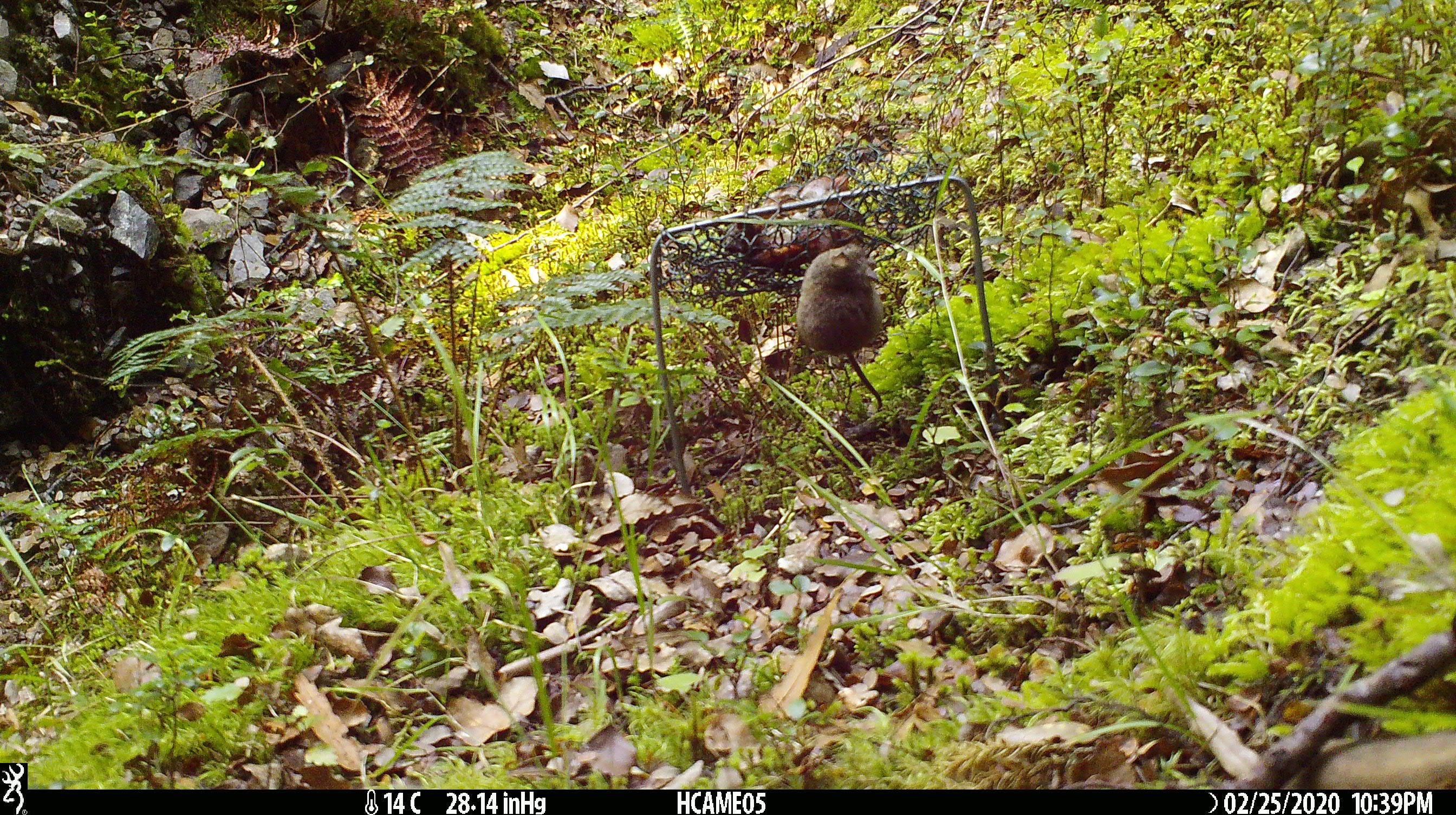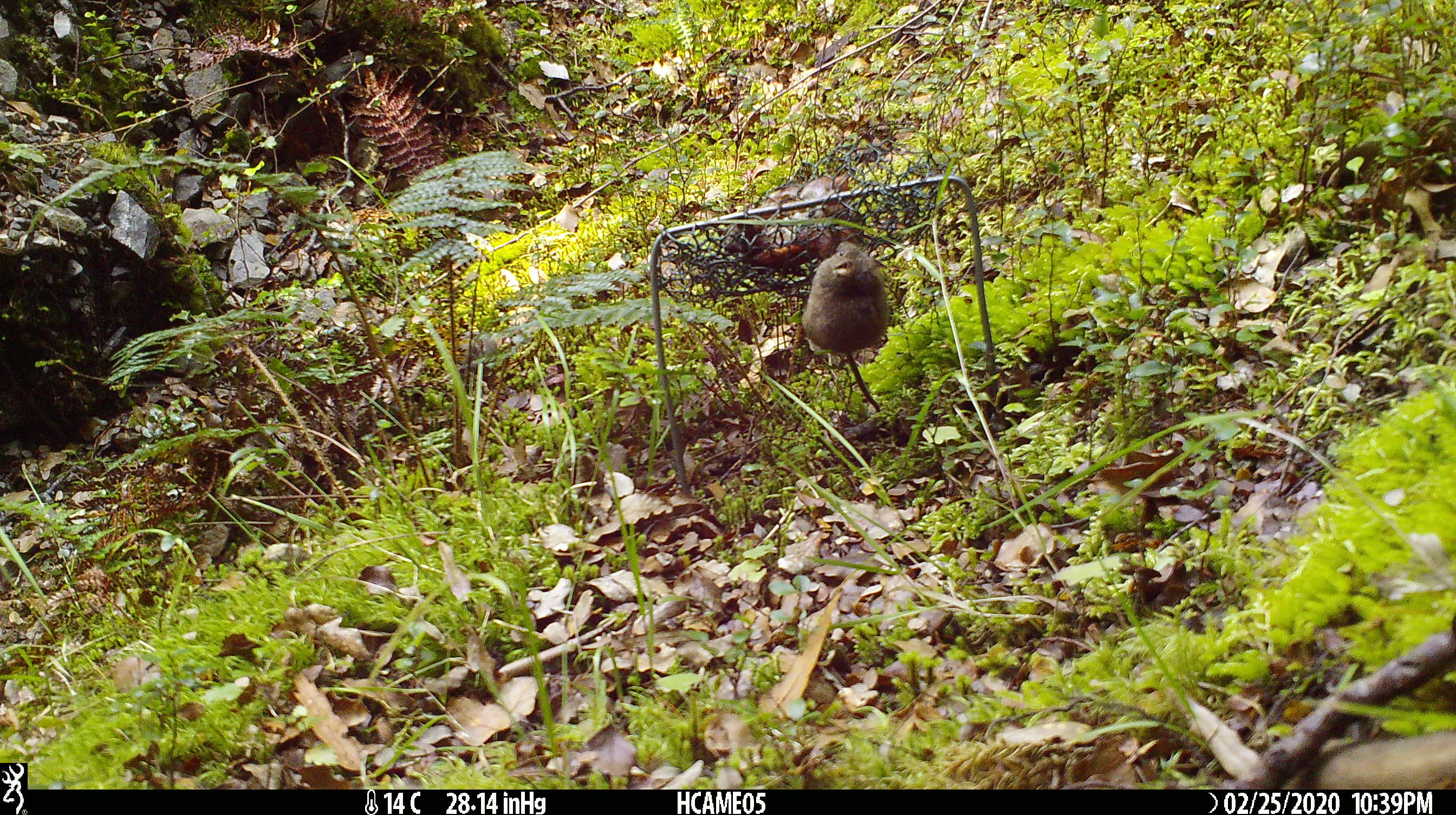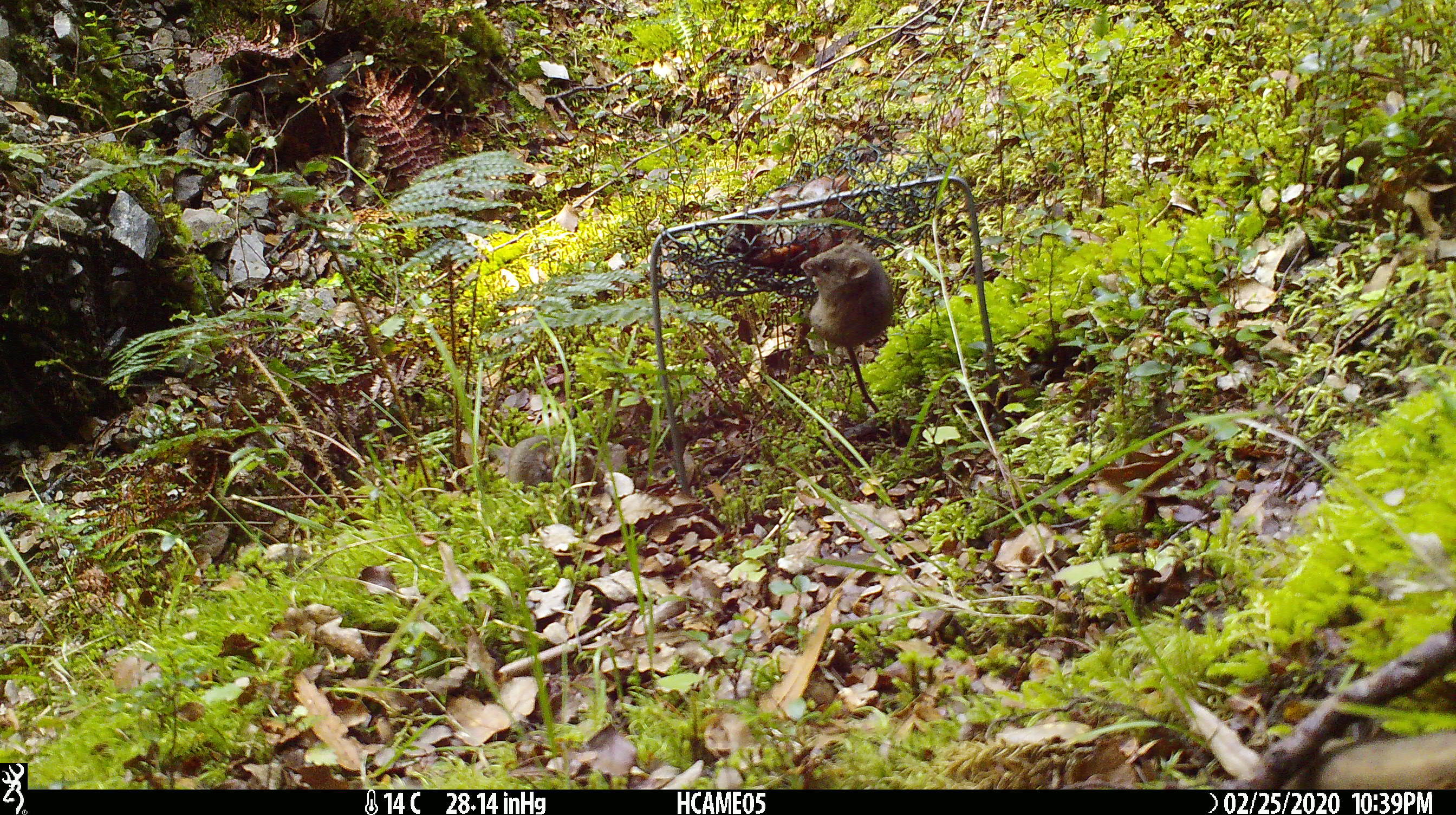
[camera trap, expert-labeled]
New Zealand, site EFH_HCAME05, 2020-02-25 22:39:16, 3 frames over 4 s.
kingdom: Animalia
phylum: Chordata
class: Mammalia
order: Rodentia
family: Muridae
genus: Mus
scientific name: Mus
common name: mouse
Mouse (Mus).